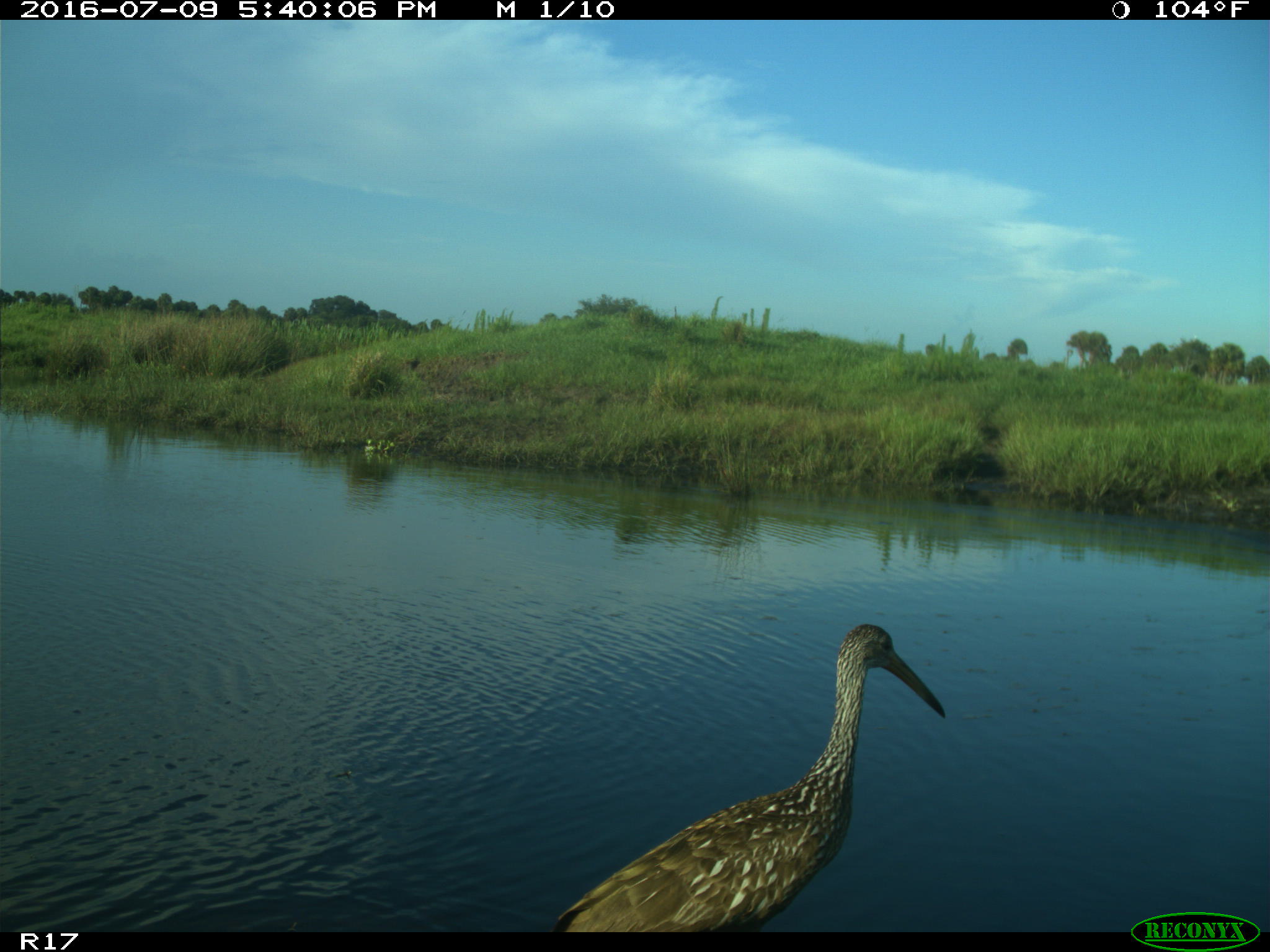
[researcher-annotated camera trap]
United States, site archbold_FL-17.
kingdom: Animalia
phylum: Chordata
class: Aves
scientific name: Aves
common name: birds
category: unidentified bird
Unidentified bird (birds) (Aves).